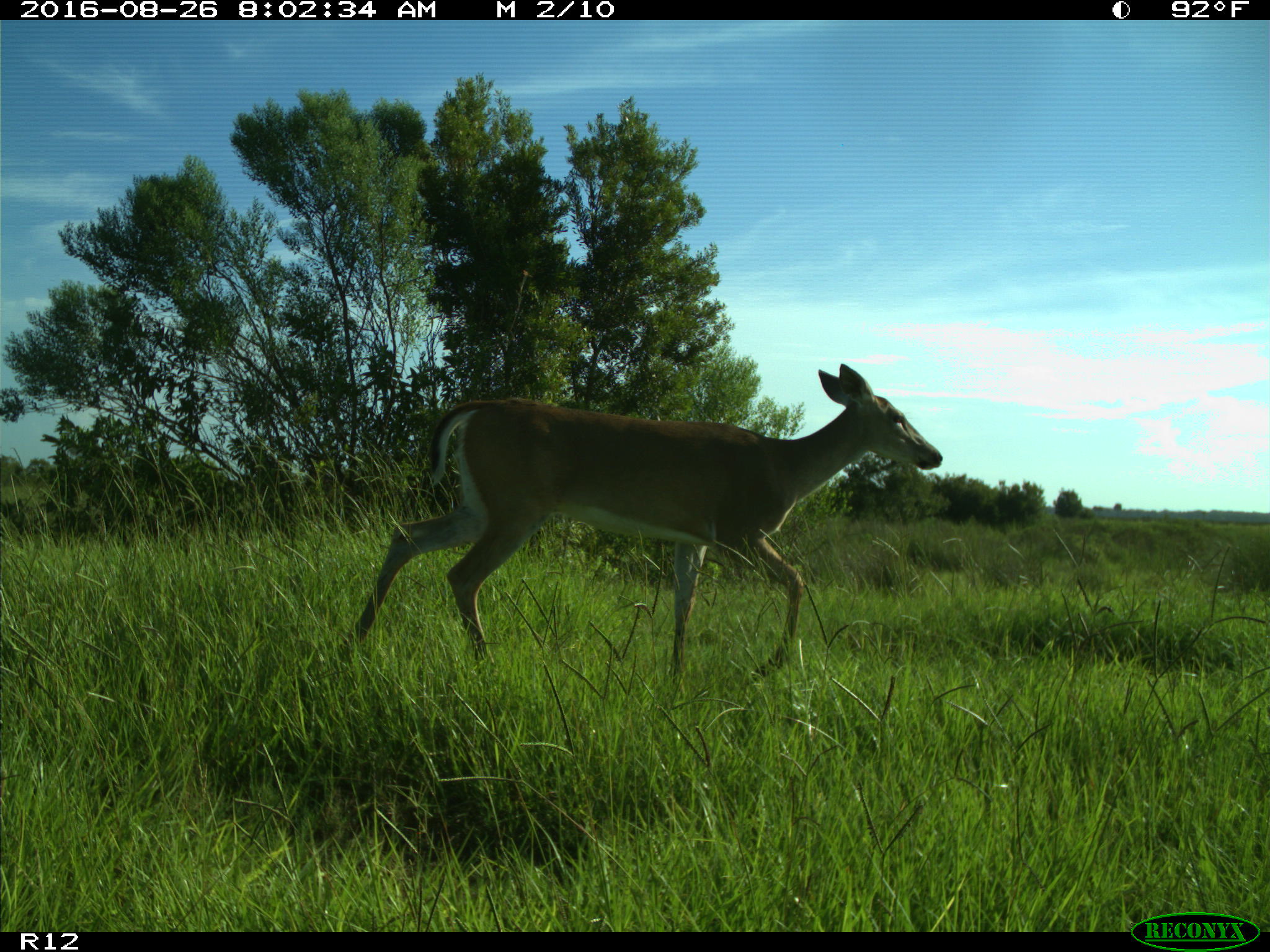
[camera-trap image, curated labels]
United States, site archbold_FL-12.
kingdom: Animalia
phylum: Chordata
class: Mammalia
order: Artiodactyla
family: Cervidae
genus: Odocoileus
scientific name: Odocoileus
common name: deer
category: unidentified deer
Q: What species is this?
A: Unidentified deer (deer) (Odocoileus).